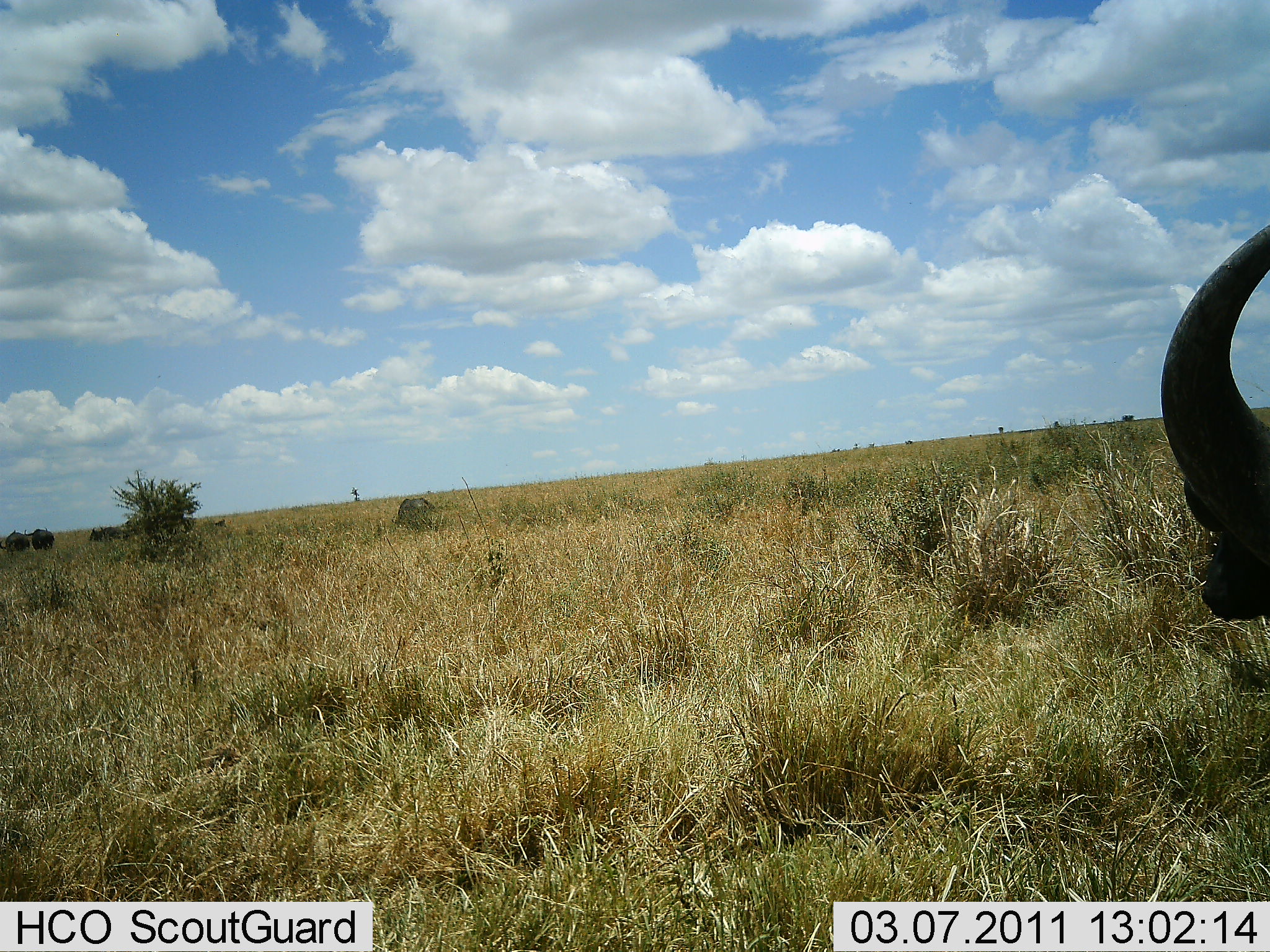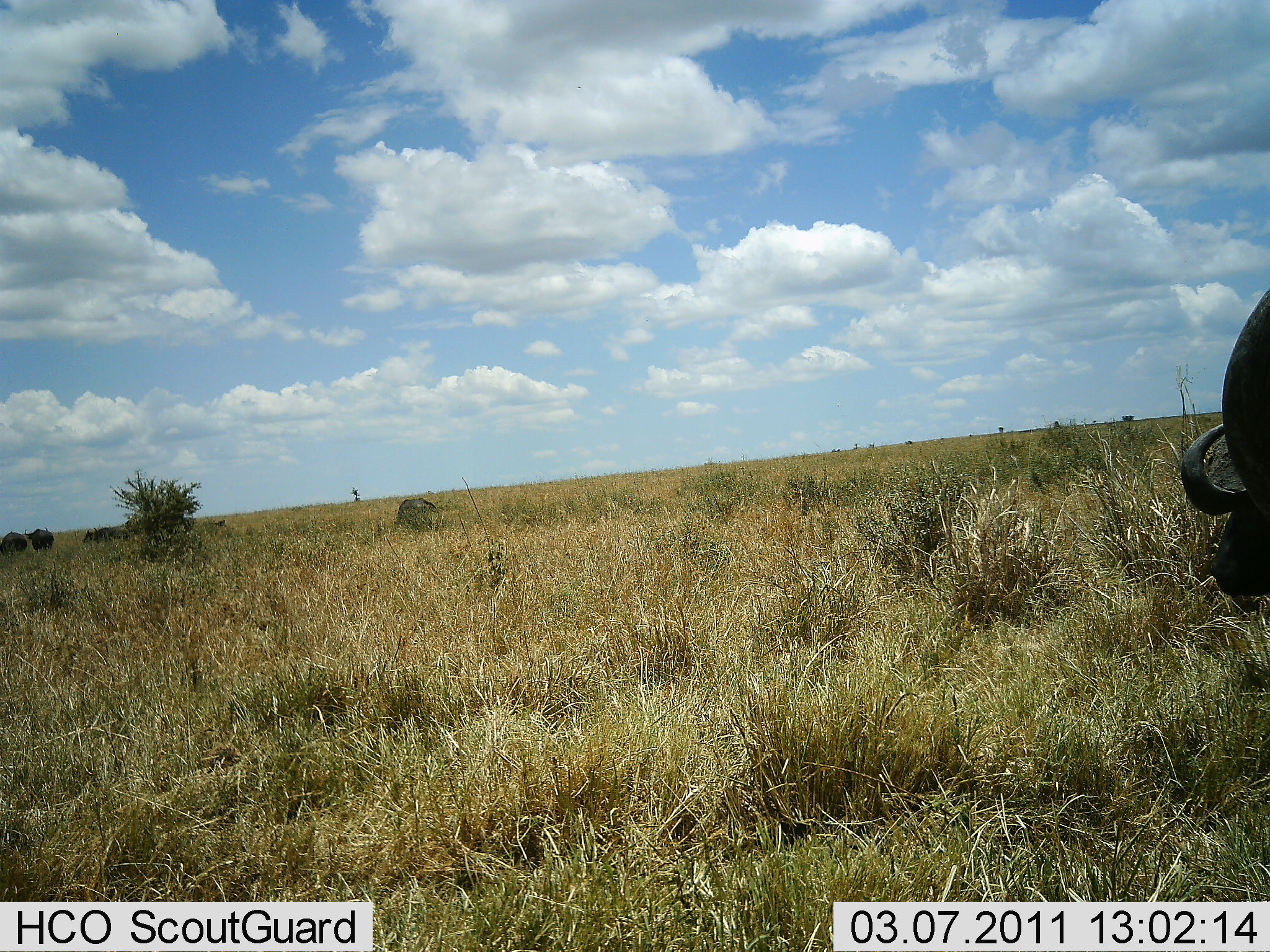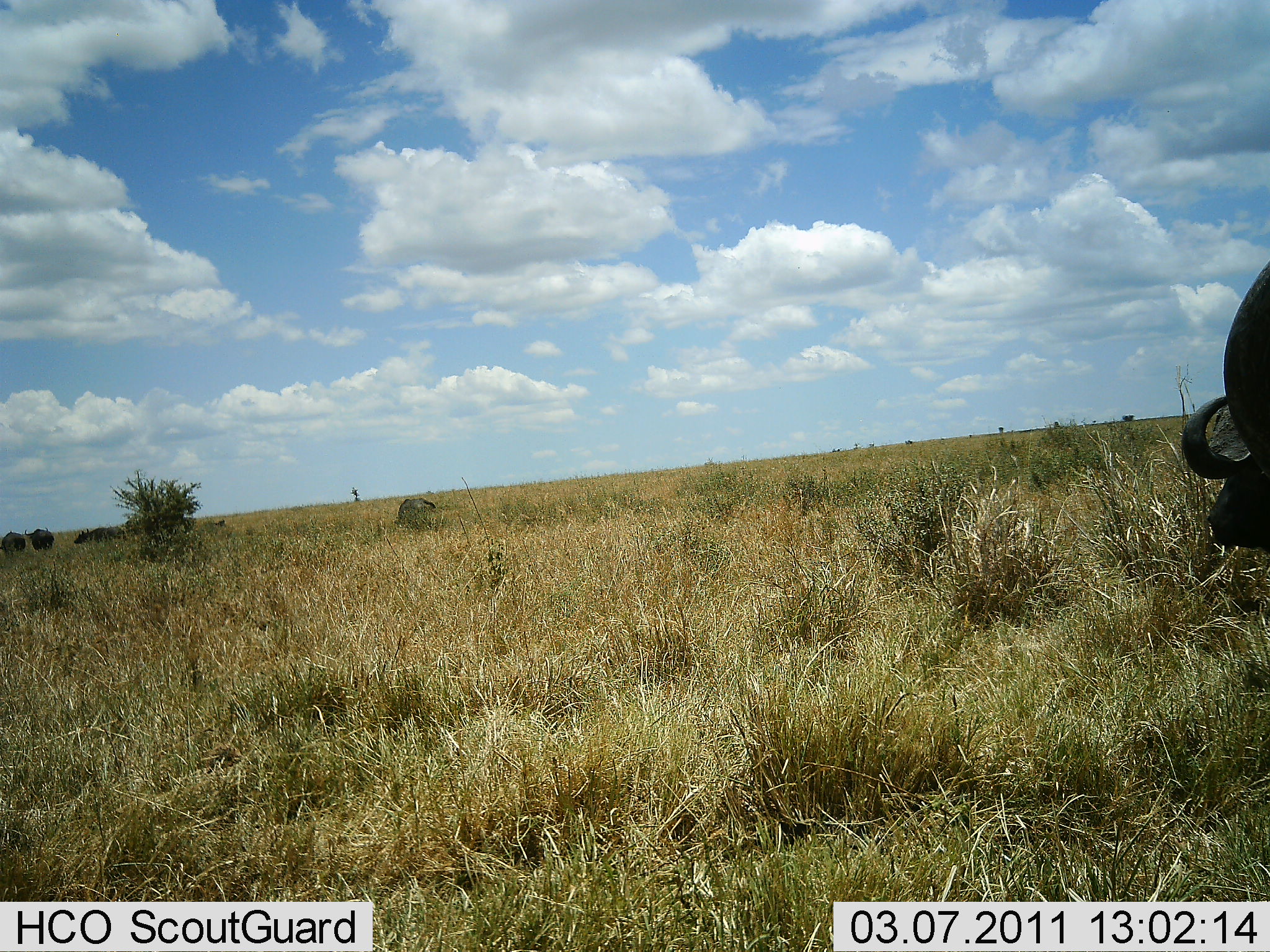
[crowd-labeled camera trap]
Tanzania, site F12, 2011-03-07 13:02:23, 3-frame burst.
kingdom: Animalia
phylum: Chordata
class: Mammalia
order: Artiodactyla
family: Bovidae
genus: Syncerus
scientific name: Syncerus caffer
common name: cape buffalo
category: buffalo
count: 2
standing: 67%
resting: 0%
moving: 8%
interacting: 0%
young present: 0%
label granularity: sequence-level